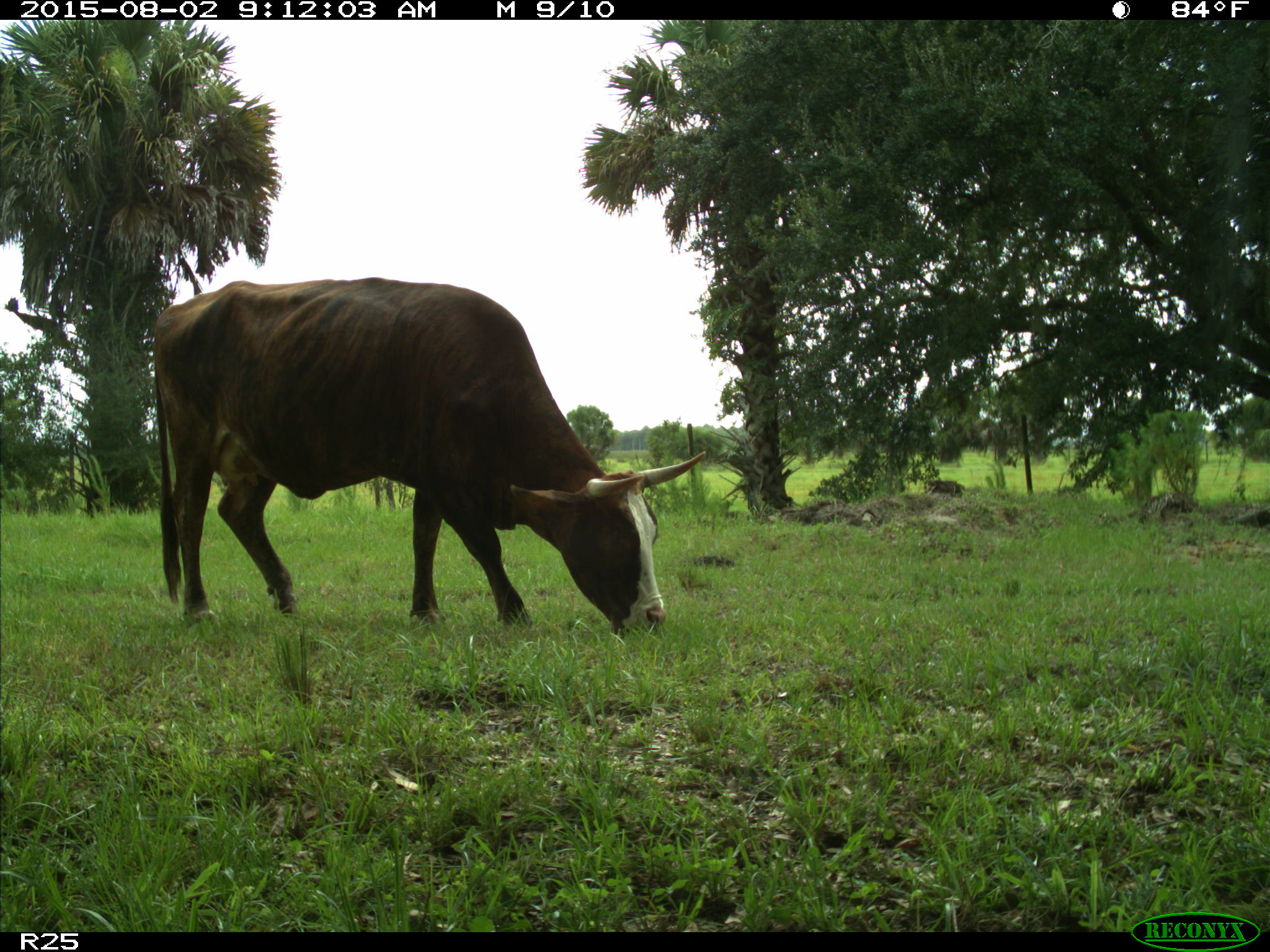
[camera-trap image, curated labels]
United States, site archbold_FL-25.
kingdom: Animalia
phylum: Chordata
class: Mammalia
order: Artiodactyla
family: Bovidae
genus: Bos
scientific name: Bos taurus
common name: domestic cow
Bos taurus (domestic cow).